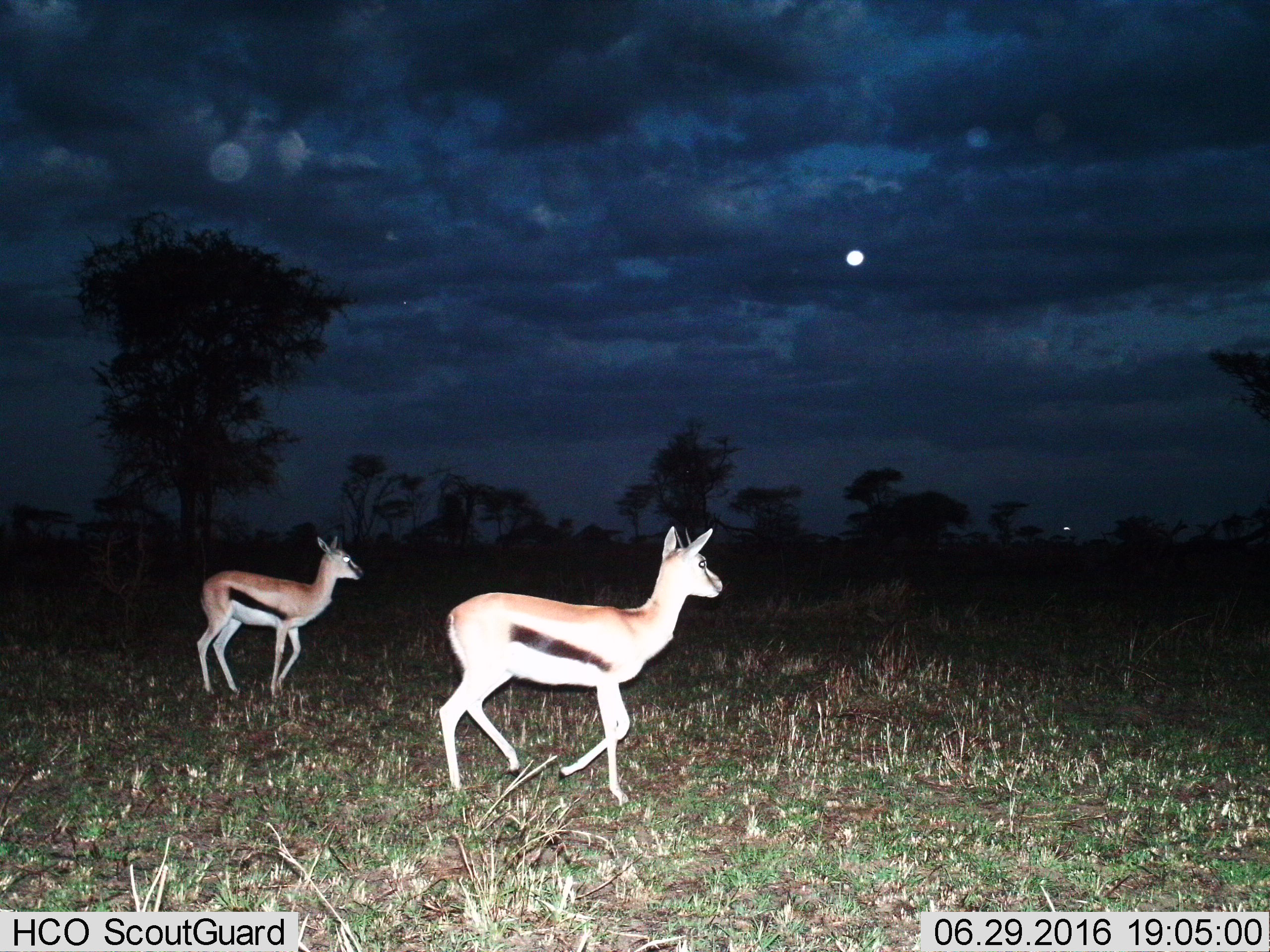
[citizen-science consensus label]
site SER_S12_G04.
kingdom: Animalia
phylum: Chordata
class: Mammalia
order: Artiodactyla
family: Bovidae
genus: Eudorcas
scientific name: Eudorcas thomsonii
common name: thomson's gazelle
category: gazellethomsons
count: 2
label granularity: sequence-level